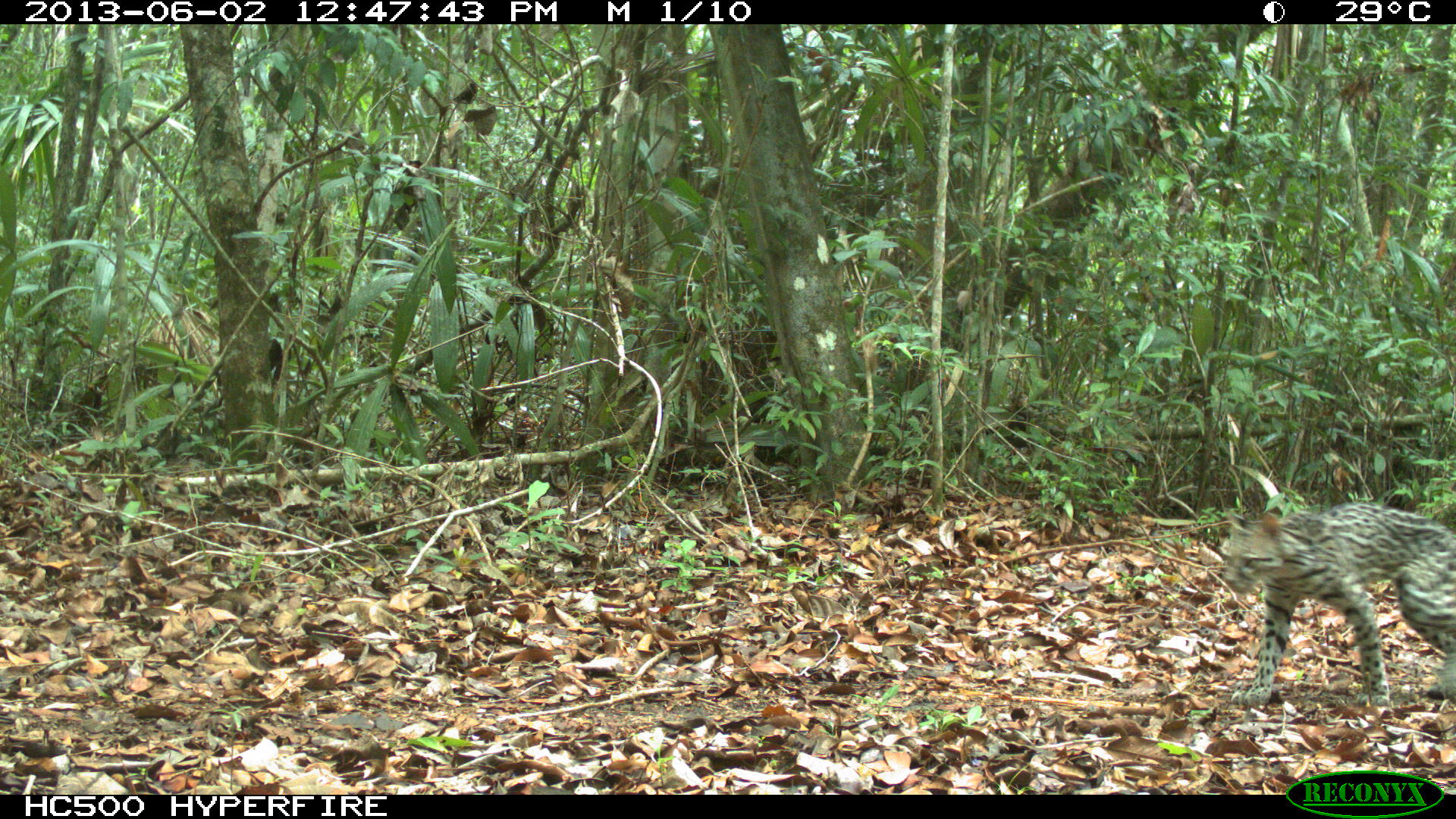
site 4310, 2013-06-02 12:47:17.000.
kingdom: Animalia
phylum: Chordata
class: Mammalia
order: Carnivora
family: Felidae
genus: Leopardus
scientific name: Leopardus pardalis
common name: ocelot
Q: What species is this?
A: Leopardus pardalis (ocelot).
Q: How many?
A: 1.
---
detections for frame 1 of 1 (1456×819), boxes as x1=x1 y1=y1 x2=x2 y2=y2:
leopardus pardalis: x1=1218 y1=497 x2=1455 y2=707